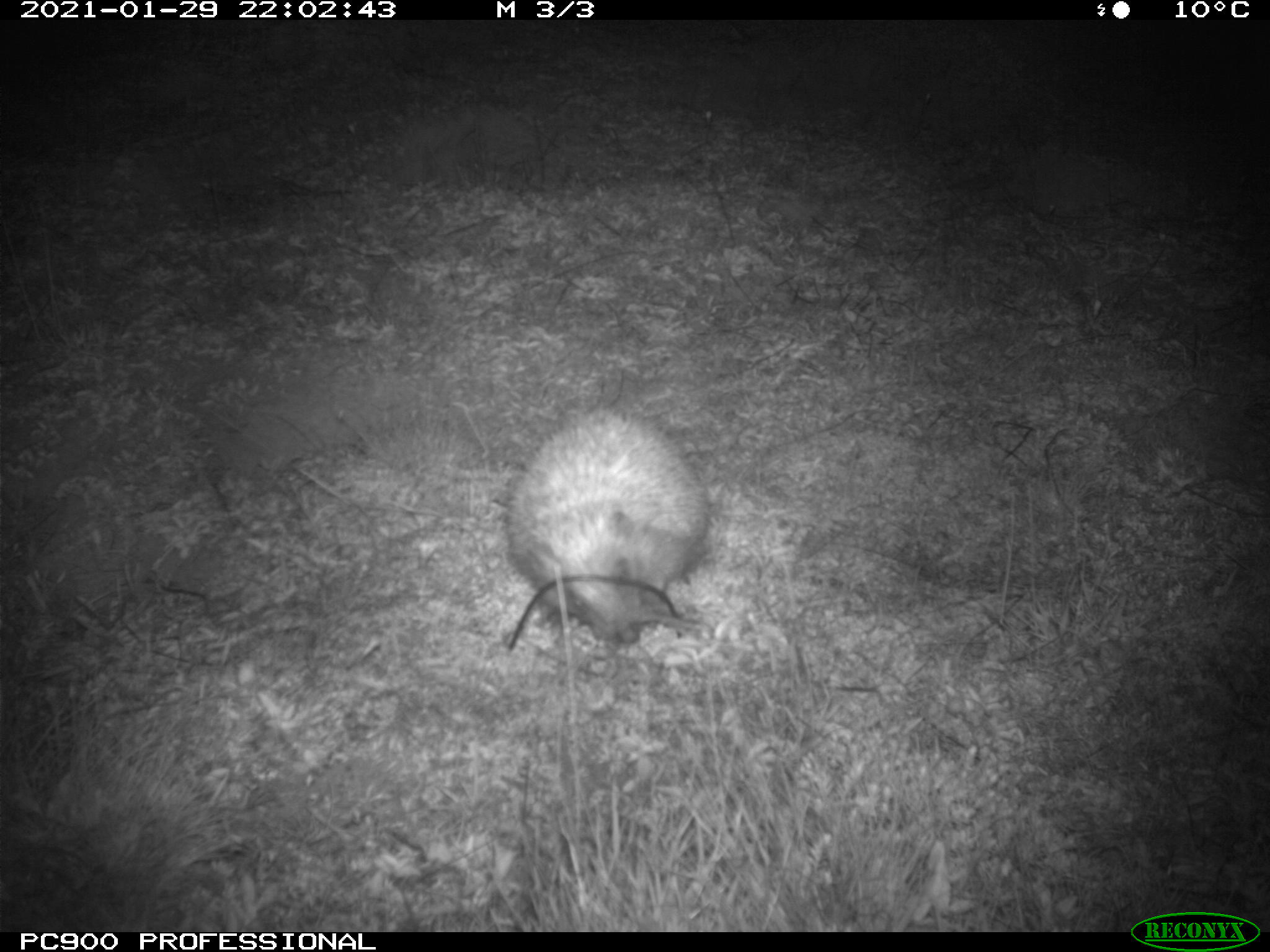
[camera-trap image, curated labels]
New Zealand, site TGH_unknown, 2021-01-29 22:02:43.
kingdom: Animalia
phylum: Chordata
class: Mammalia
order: Eulipotyphla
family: Erinaceidae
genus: Erinaceus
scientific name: Erinaceus europaeus europaeus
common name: european hedgehog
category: hedgehog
Hedgehog (european hedgehog) (Erinaceus europaeus europaeus).